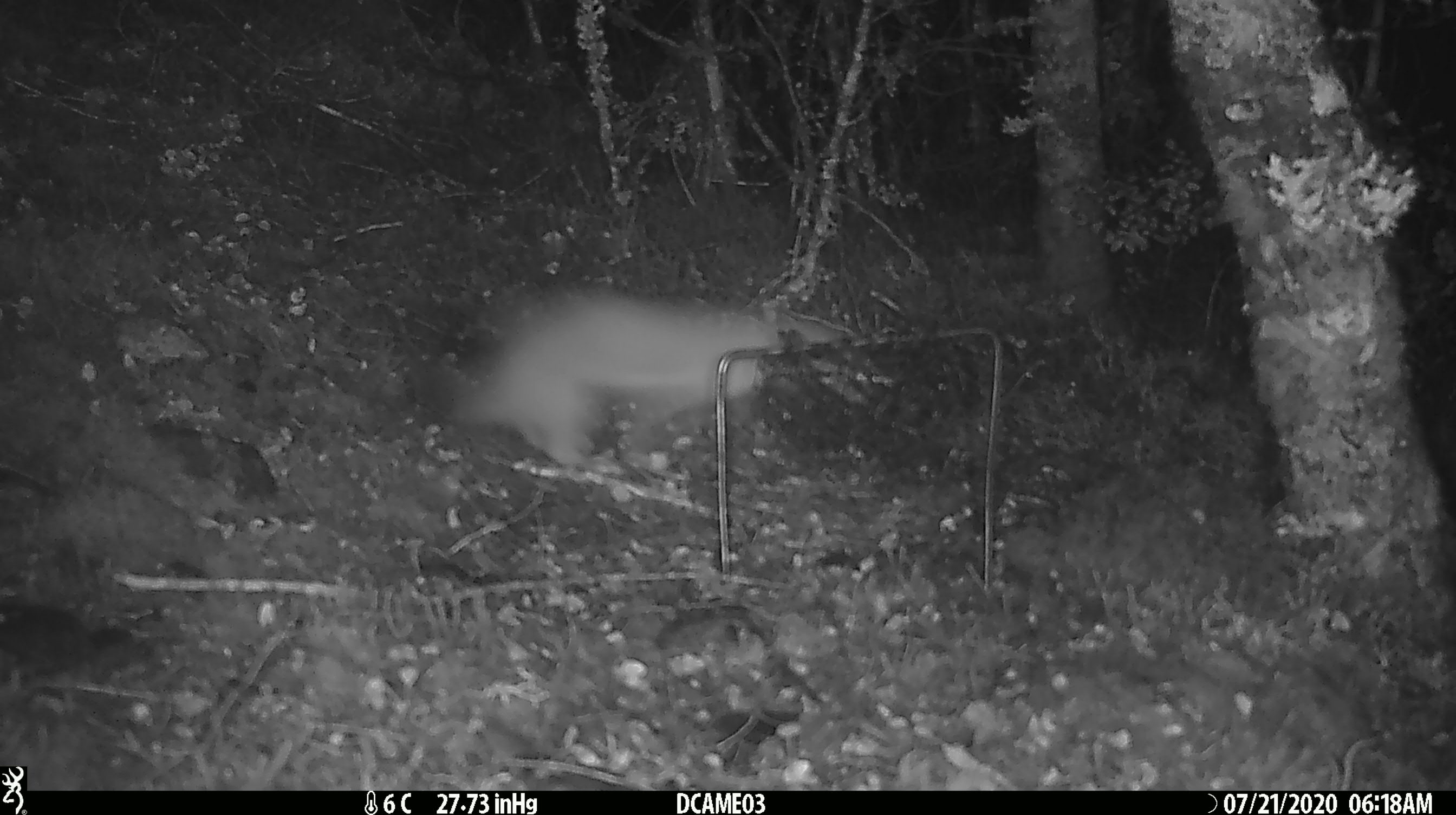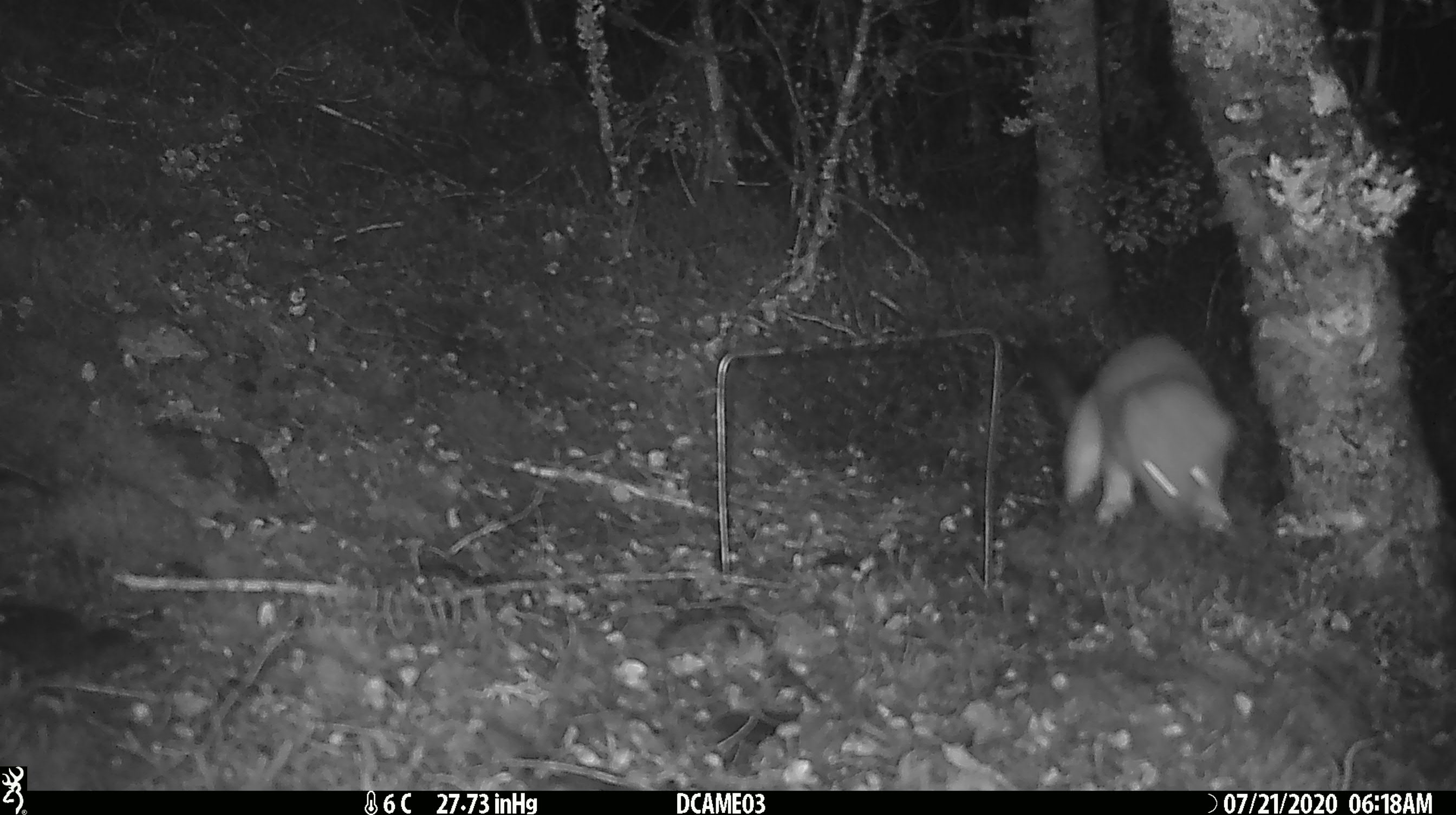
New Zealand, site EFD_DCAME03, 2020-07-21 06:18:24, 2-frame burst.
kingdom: Animalia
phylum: Chordata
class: Mammalia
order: Carnivora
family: Mustelidae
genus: Mustela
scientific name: Mustela erminea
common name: stoat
Stoat (Mustela erminea).